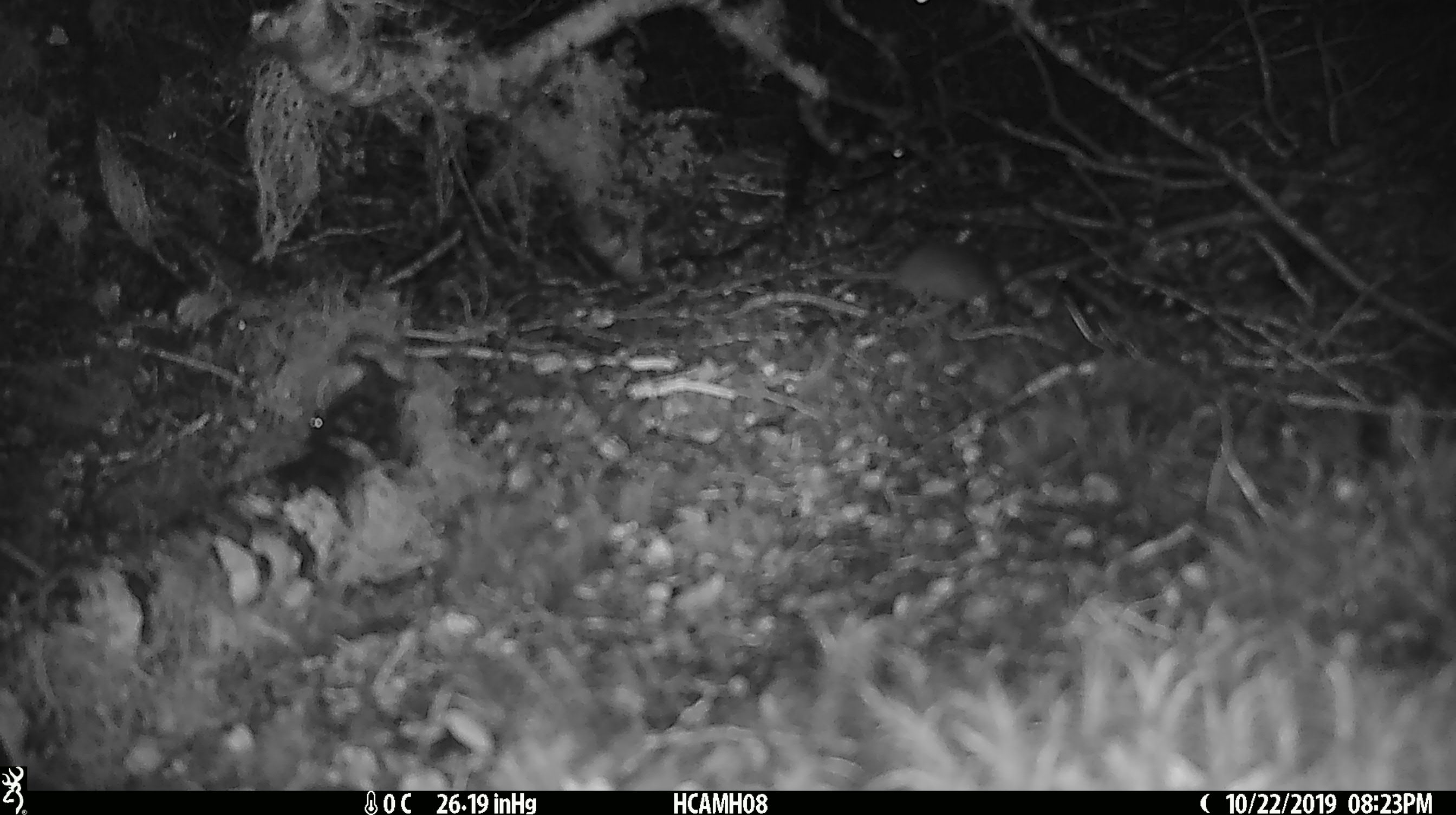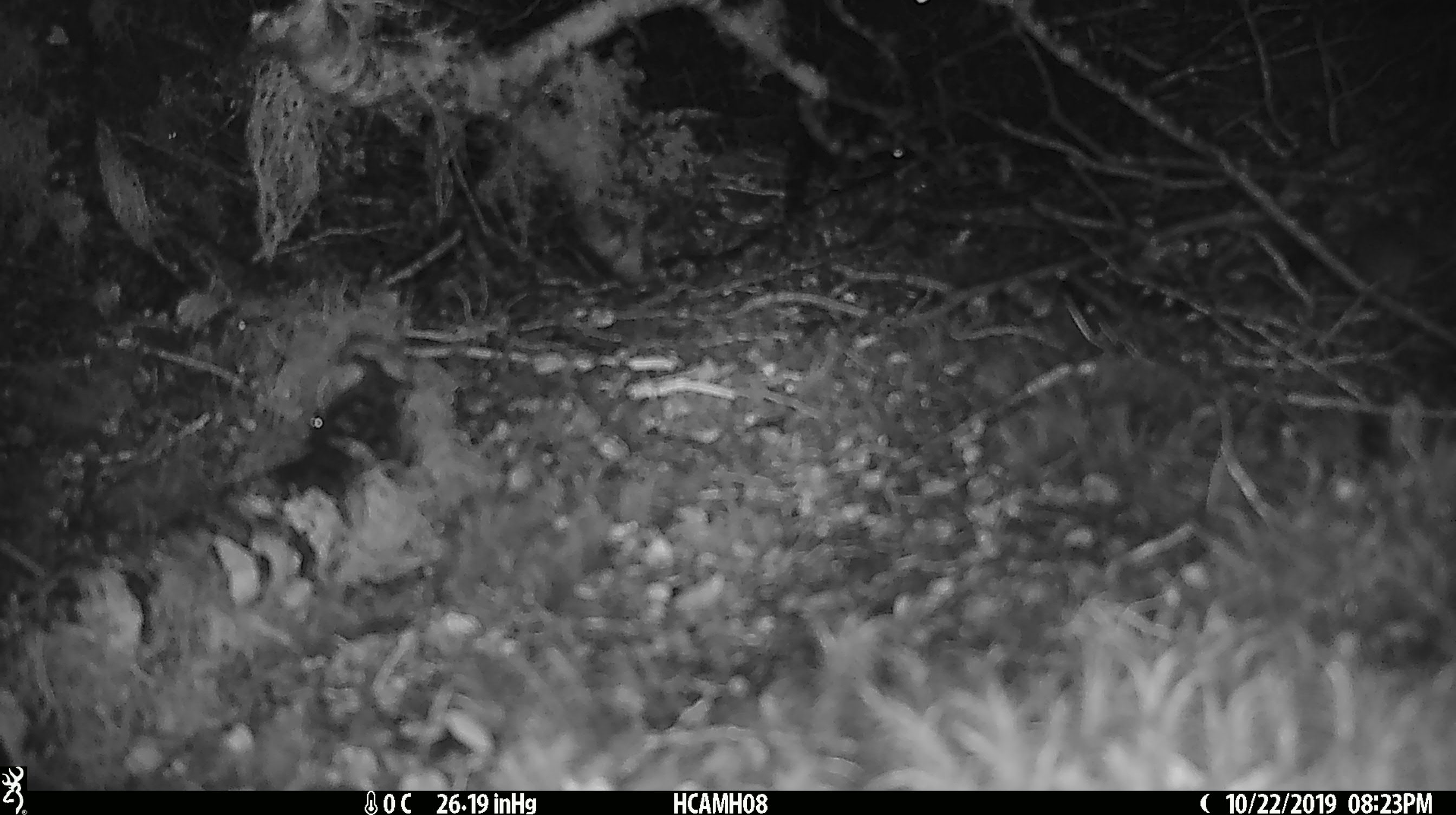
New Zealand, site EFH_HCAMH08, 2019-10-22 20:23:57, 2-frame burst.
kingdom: Animalia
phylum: Chordata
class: Mammalia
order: Rodentia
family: Muridae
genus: Mus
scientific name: Mus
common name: mouse